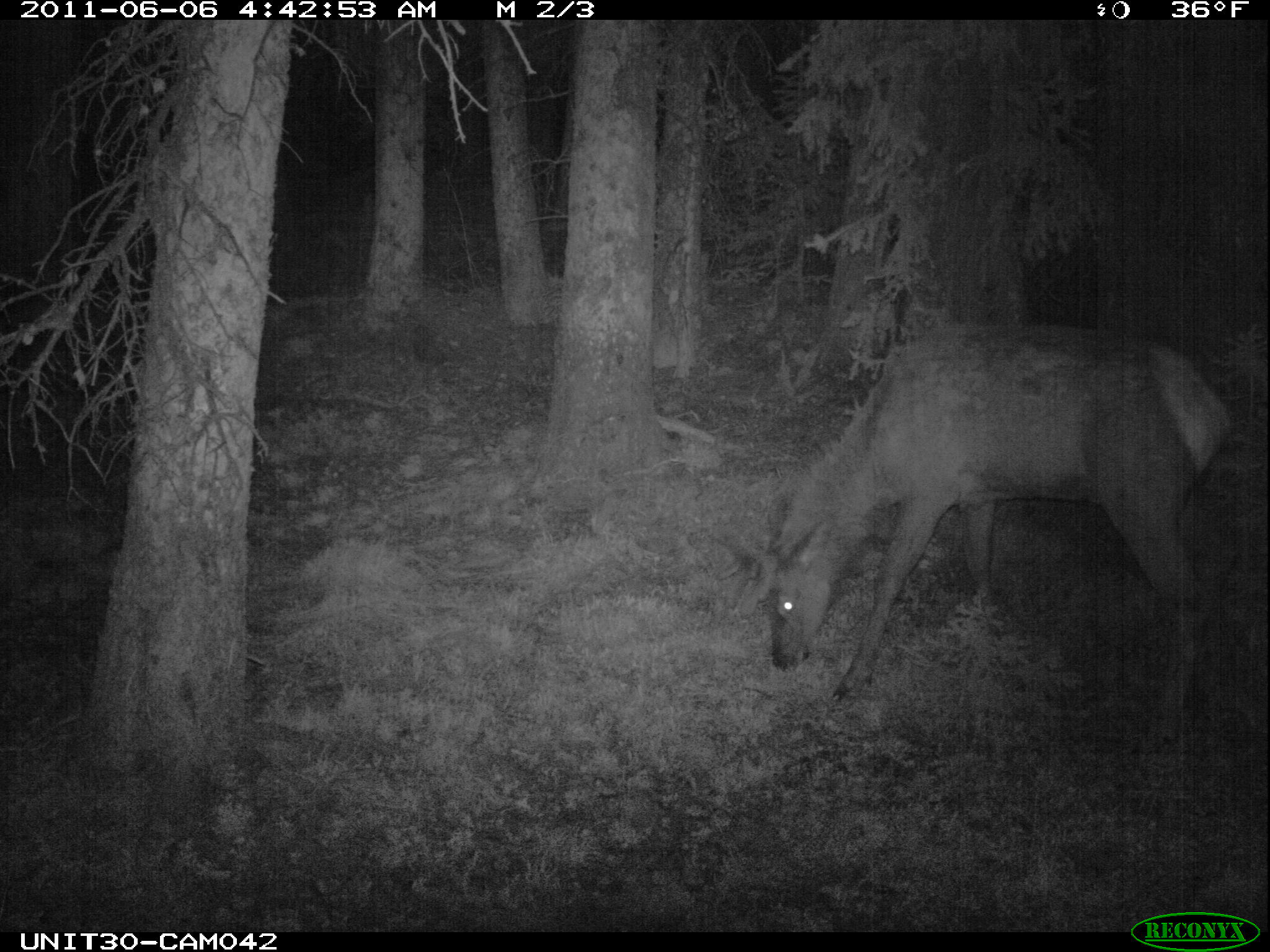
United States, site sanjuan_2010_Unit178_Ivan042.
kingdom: Animalia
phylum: Chordata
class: Mammalia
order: Artiodactyla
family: Cervidae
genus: Cervus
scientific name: Cervus elaphus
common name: red deer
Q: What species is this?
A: Cervus elaphus (red deer).